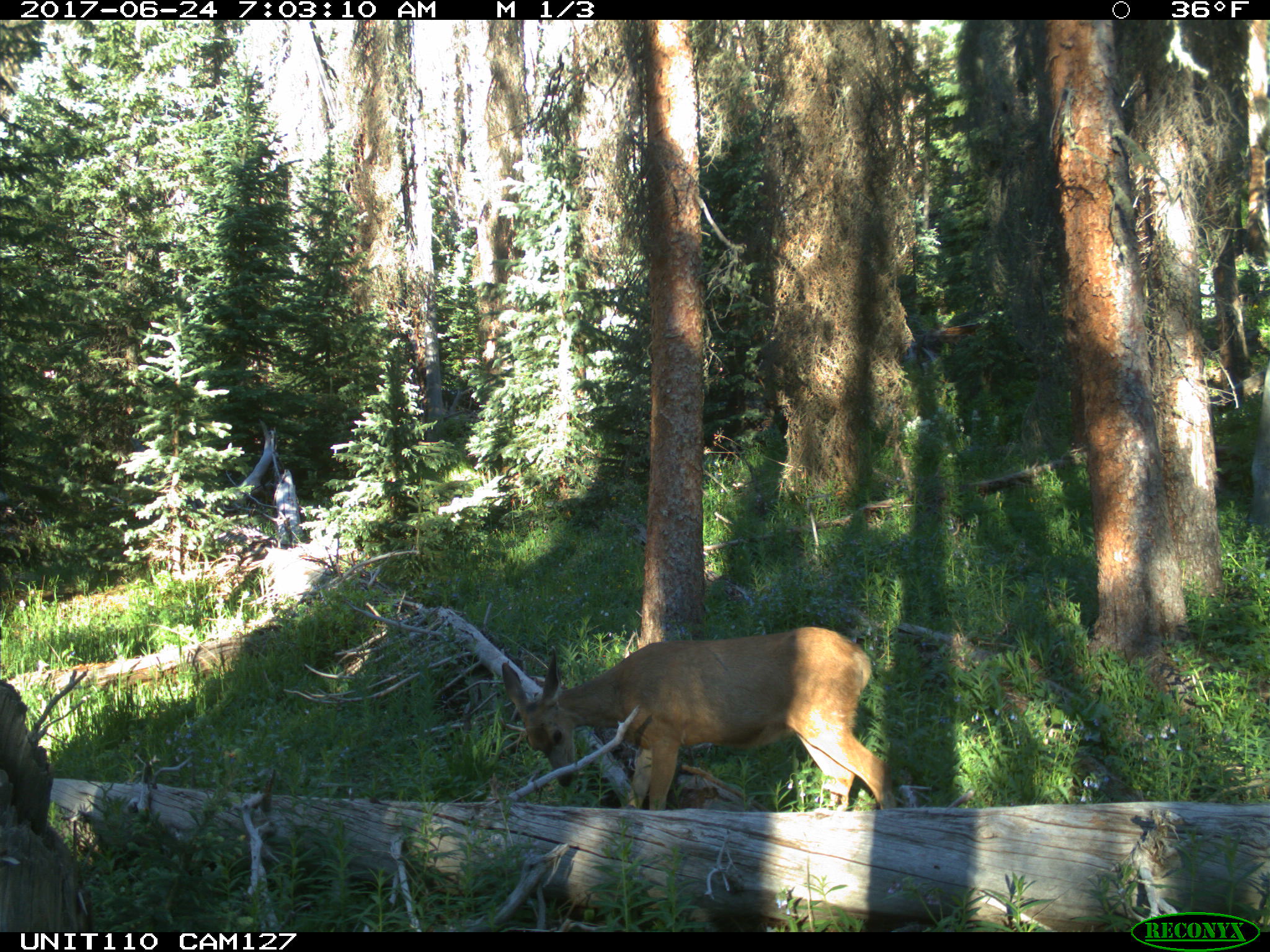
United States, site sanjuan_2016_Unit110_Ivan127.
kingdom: Animalia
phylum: Chordata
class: Mammalia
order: Artiodactyla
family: Cervidae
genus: Odocoileus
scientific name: Odocoileus hemionus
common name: mule deer